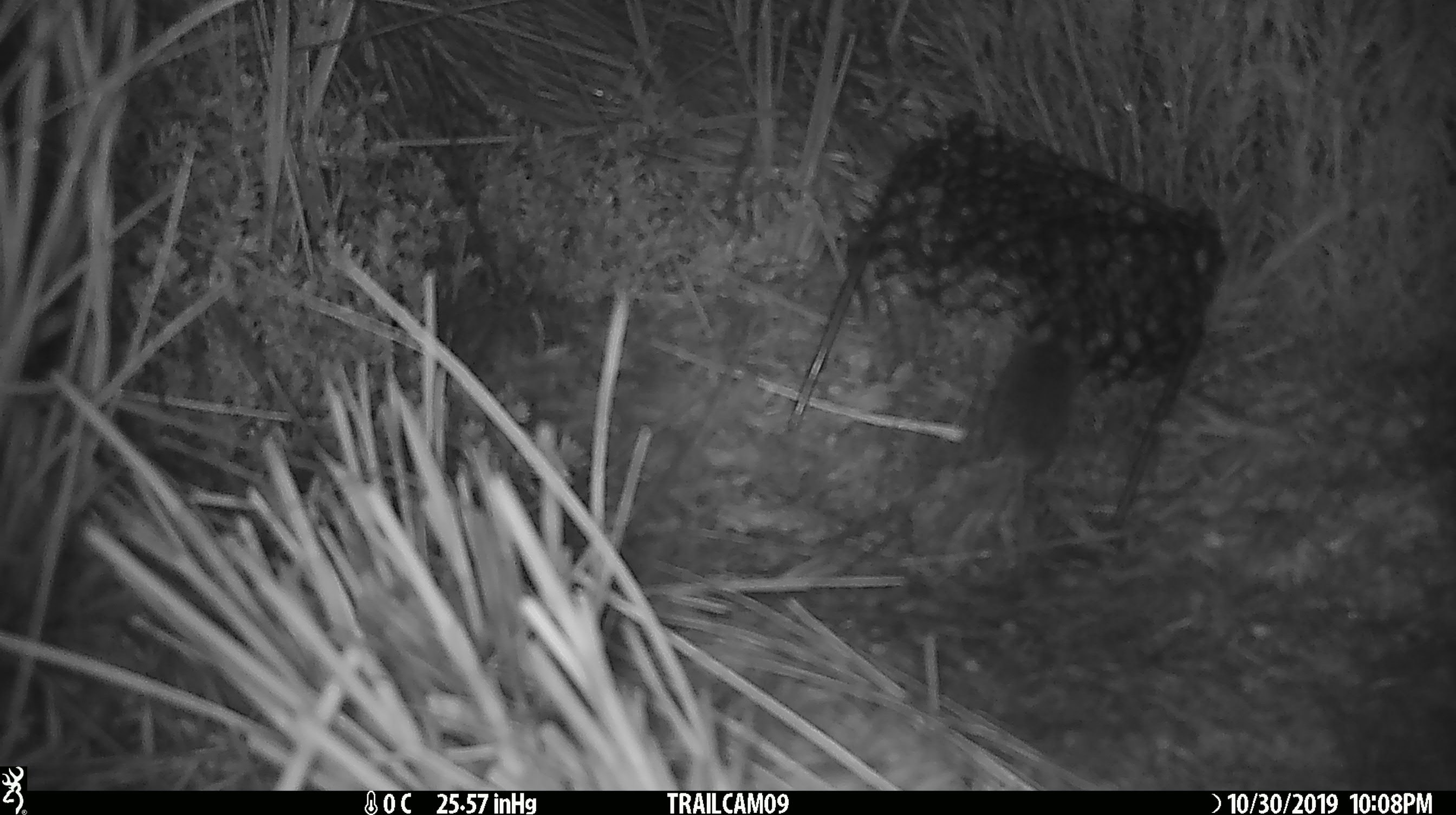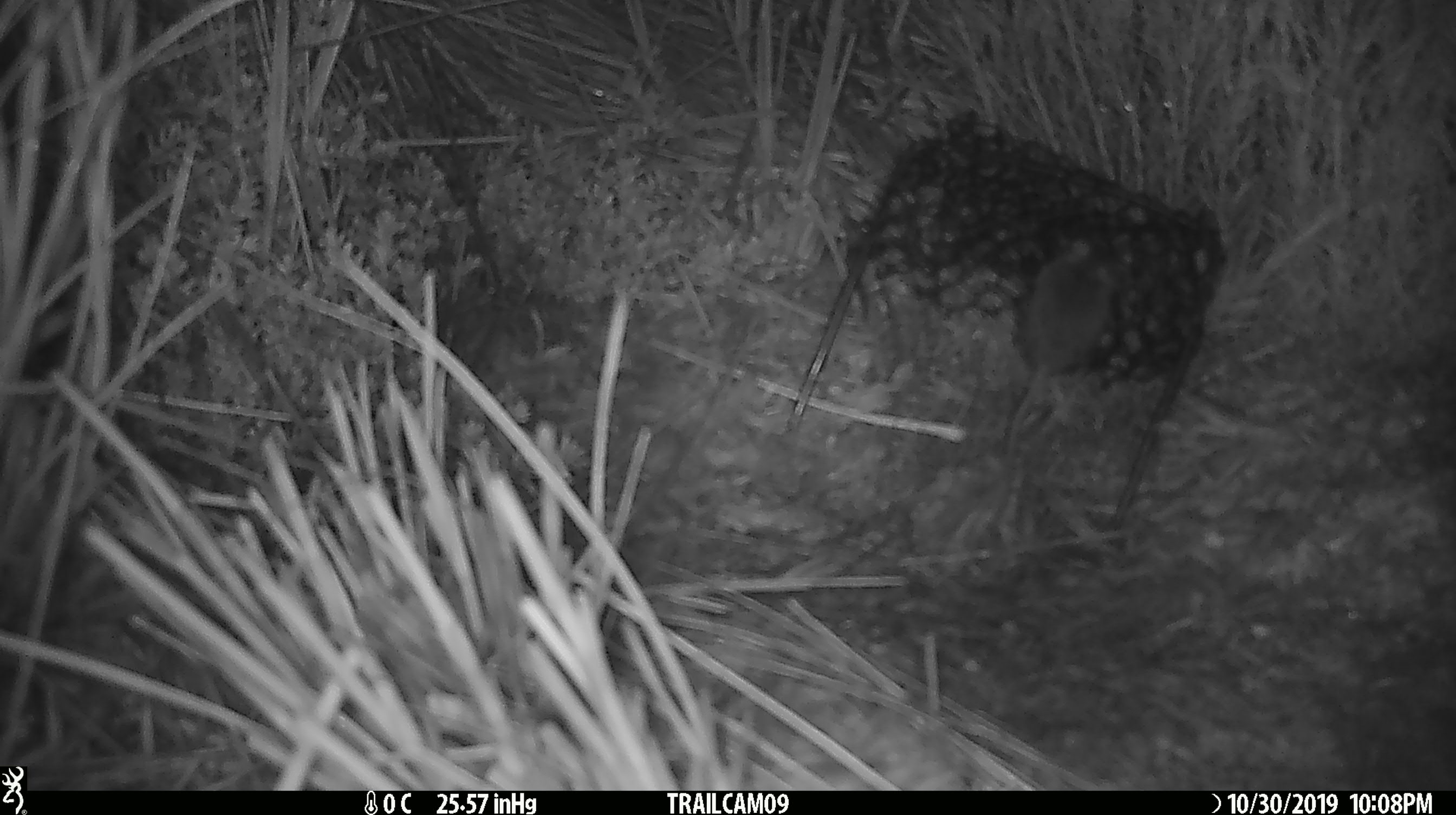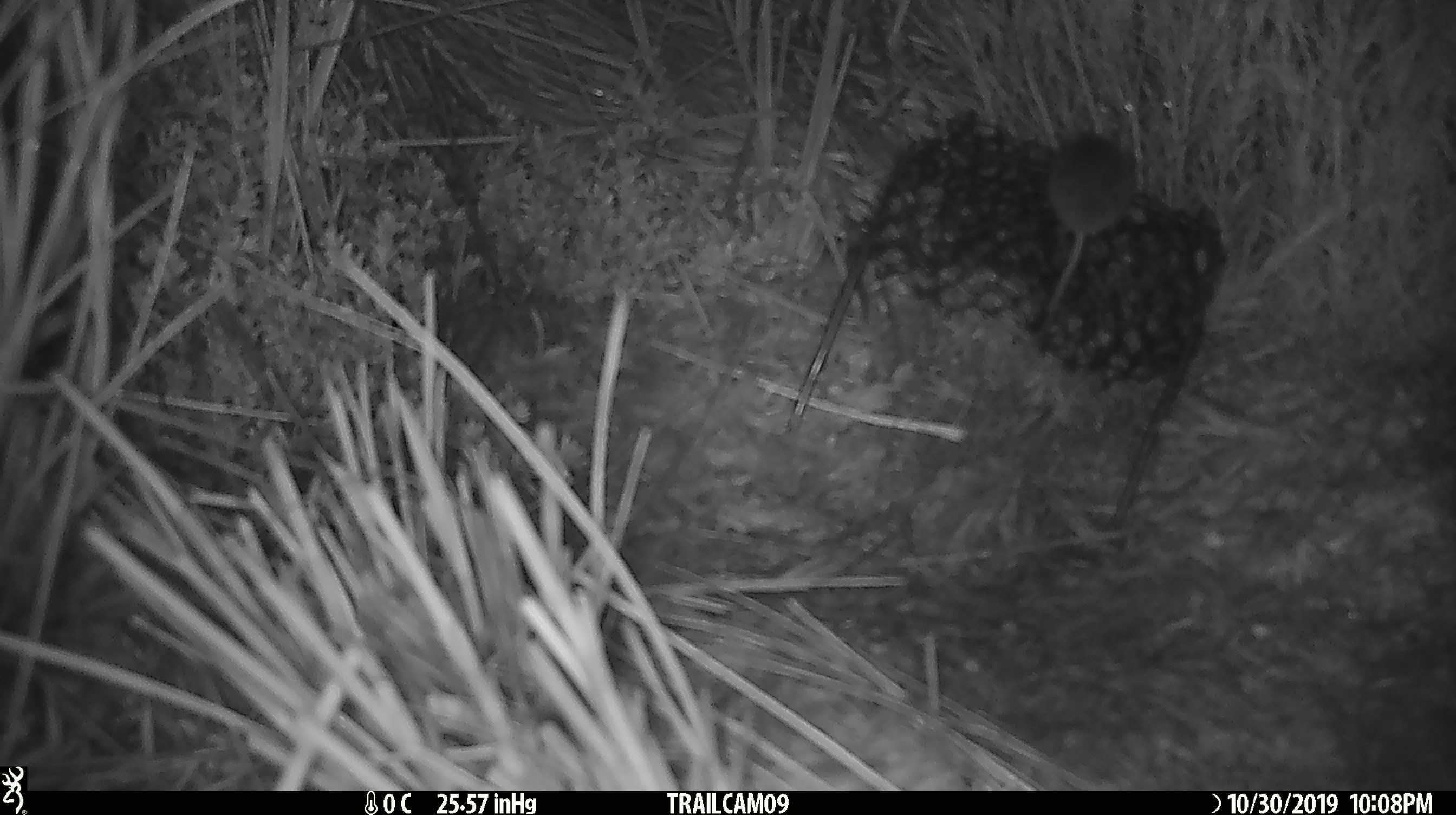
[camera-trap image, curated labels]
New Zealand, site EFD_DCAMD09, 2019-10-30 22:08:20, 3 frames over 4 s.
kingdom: Animalia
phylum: Chordata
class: Mammalia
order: Rodentia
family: Muridae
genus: Mus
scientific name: Mus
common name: mouse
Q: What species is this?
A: Mouse (Mus).